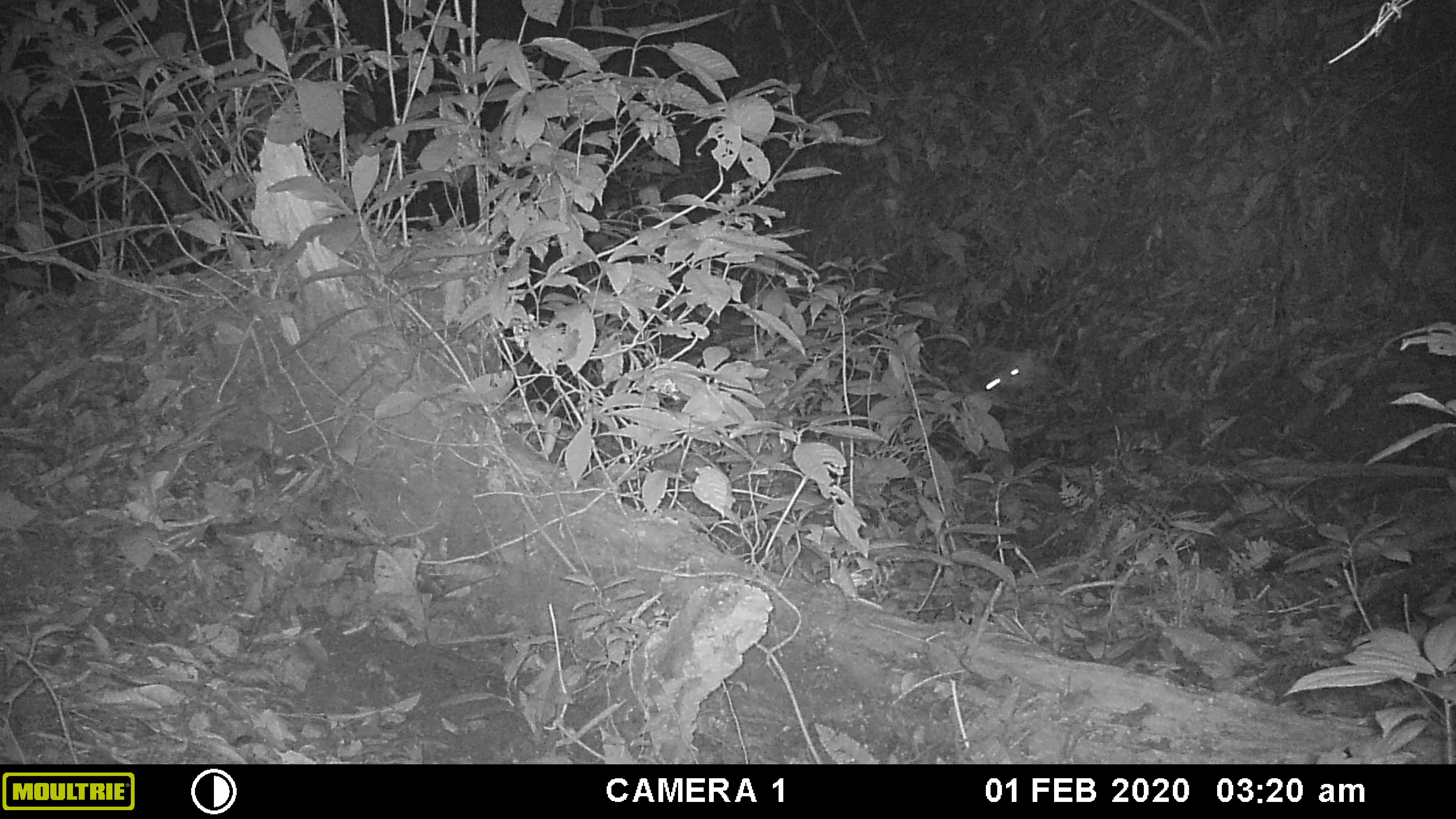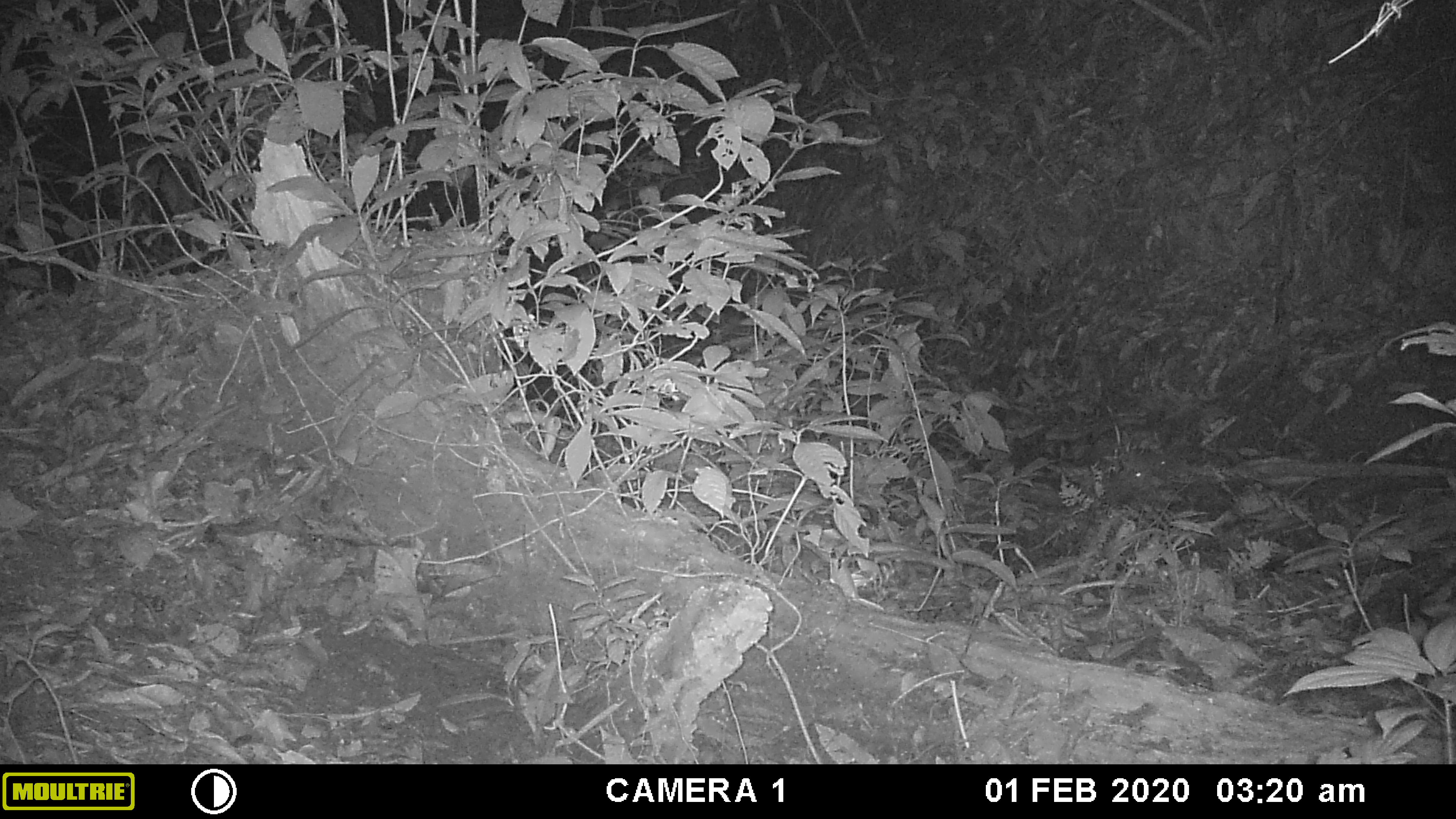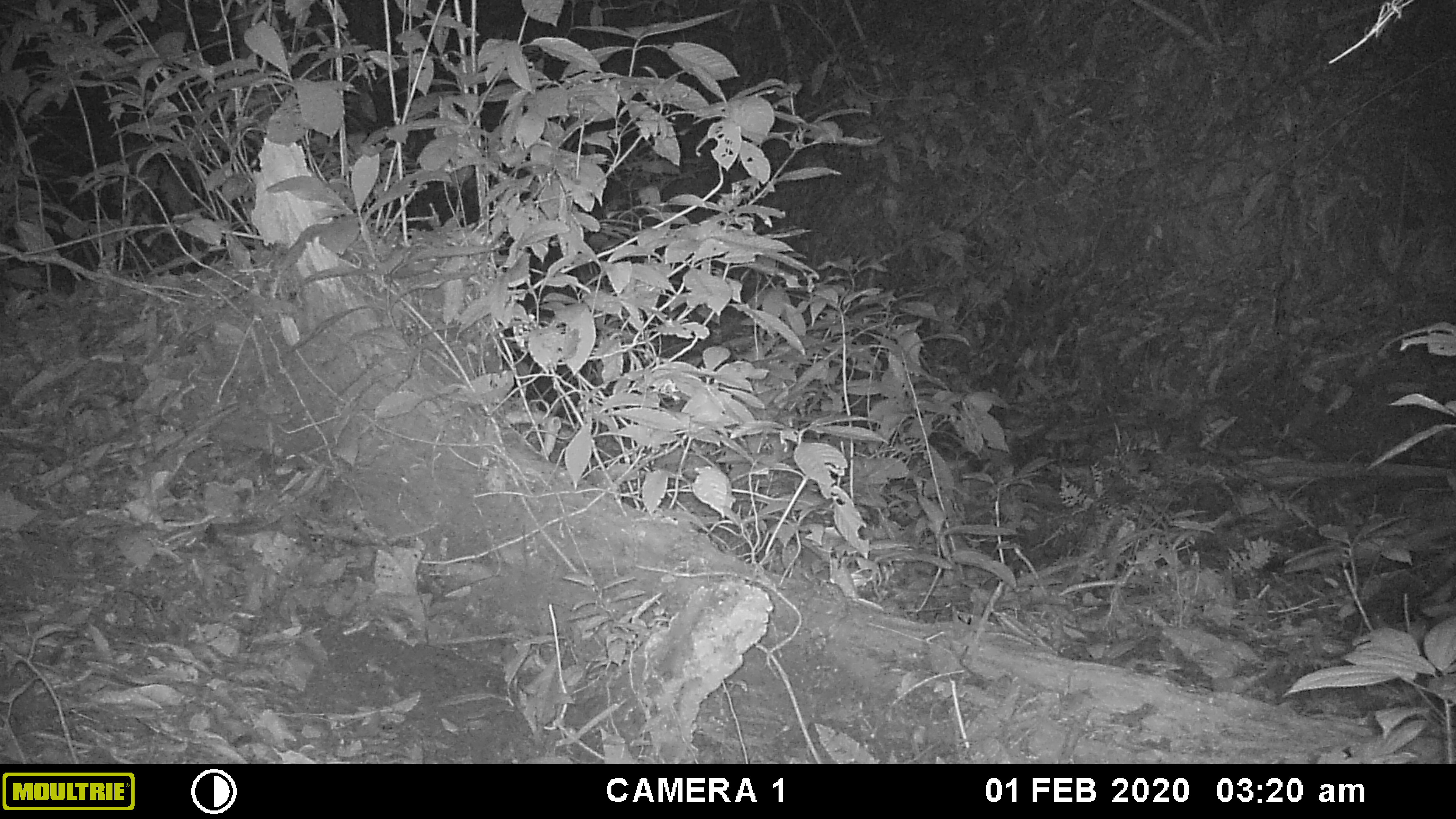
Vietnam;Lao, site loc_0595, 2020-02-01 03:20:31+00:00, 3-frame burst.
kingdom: Animalia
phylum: Arthropoda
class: Insecta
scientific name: Insecta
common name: insect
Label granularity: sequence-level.